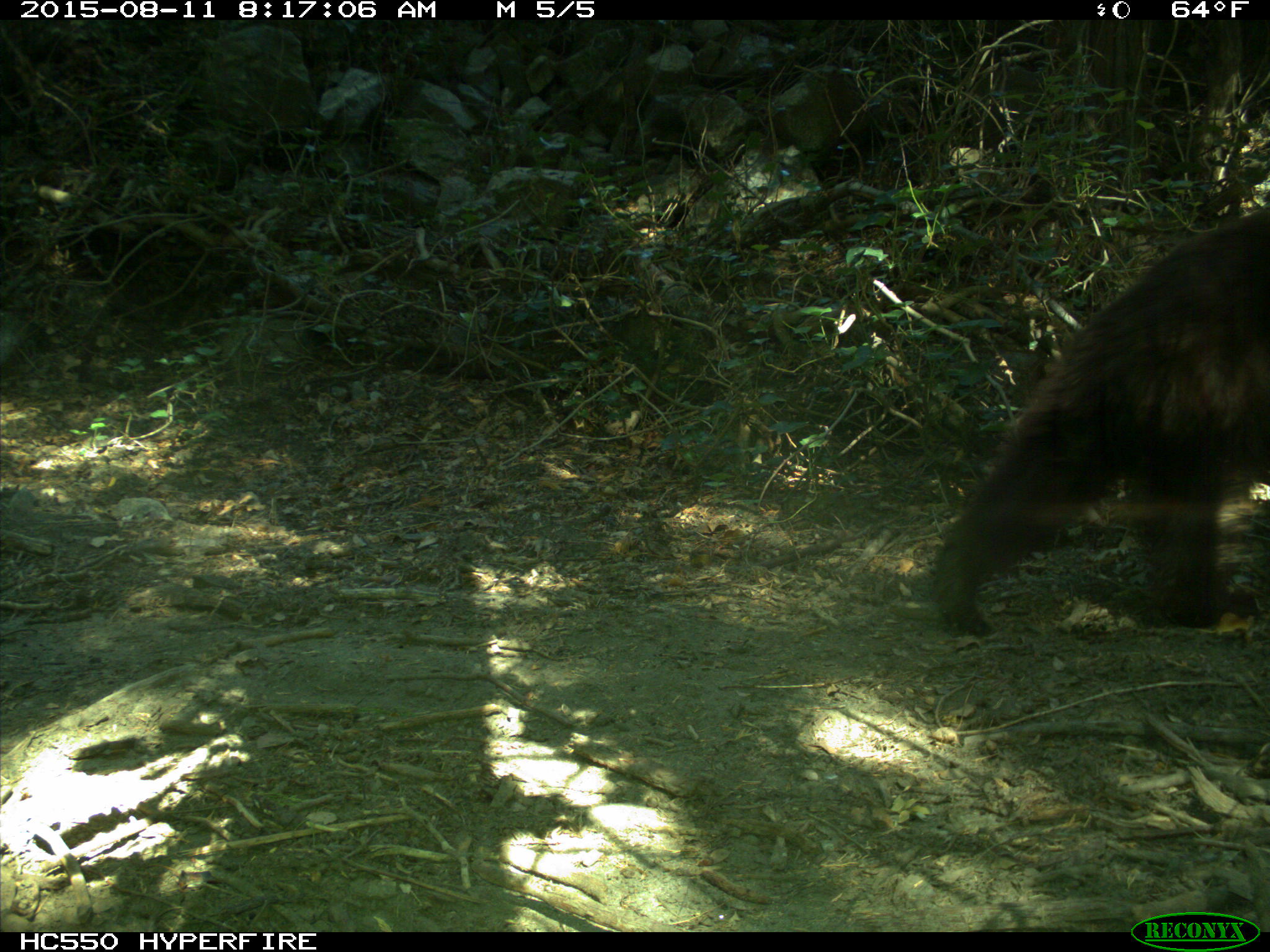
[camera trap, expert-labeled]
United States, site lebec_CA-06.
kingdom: Animalia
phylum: Chordata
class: Mammalia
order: Carnivora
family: Ursidae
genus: Ursus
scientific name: Ursus americanus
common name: american black bear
Ursus americanus (american black bear).